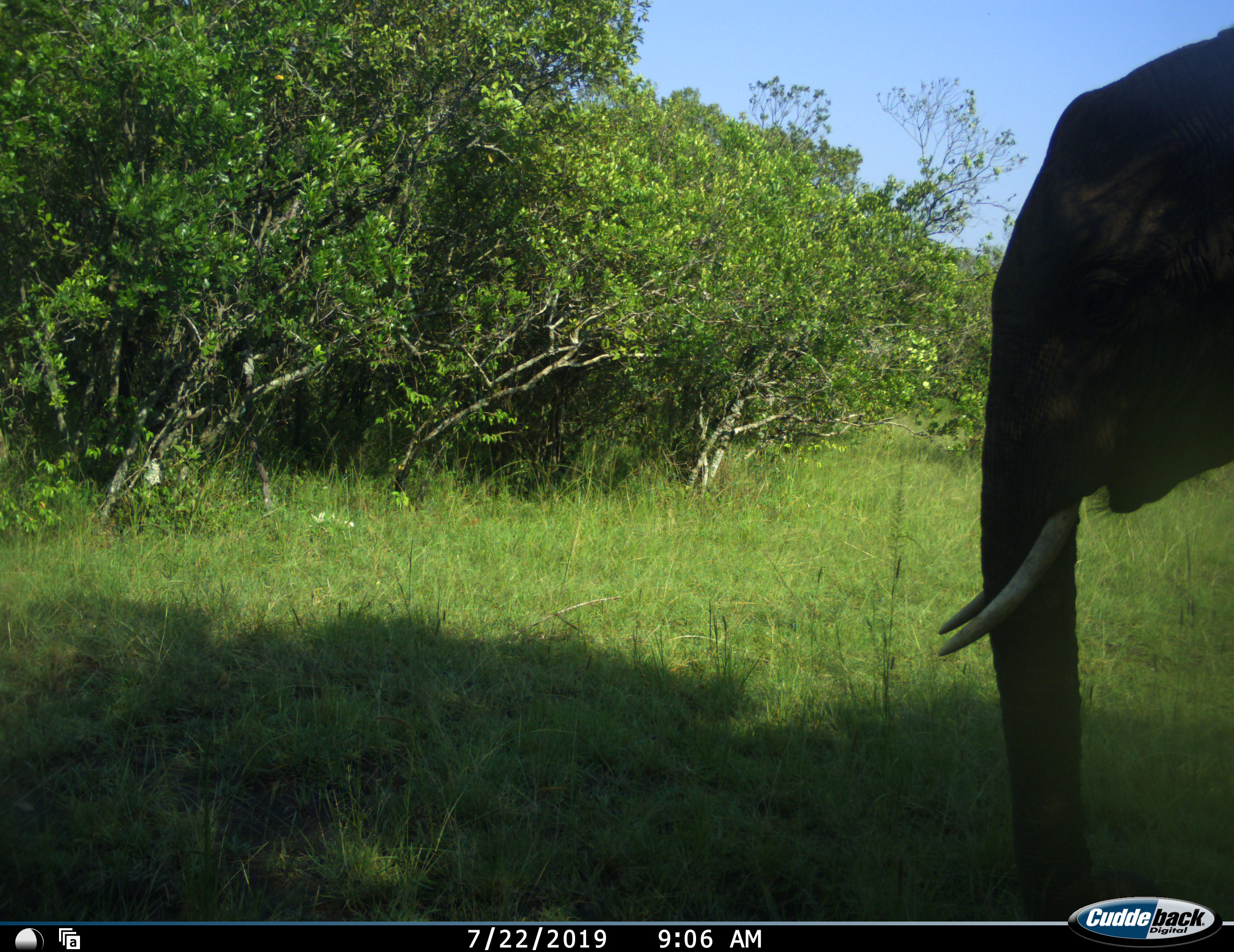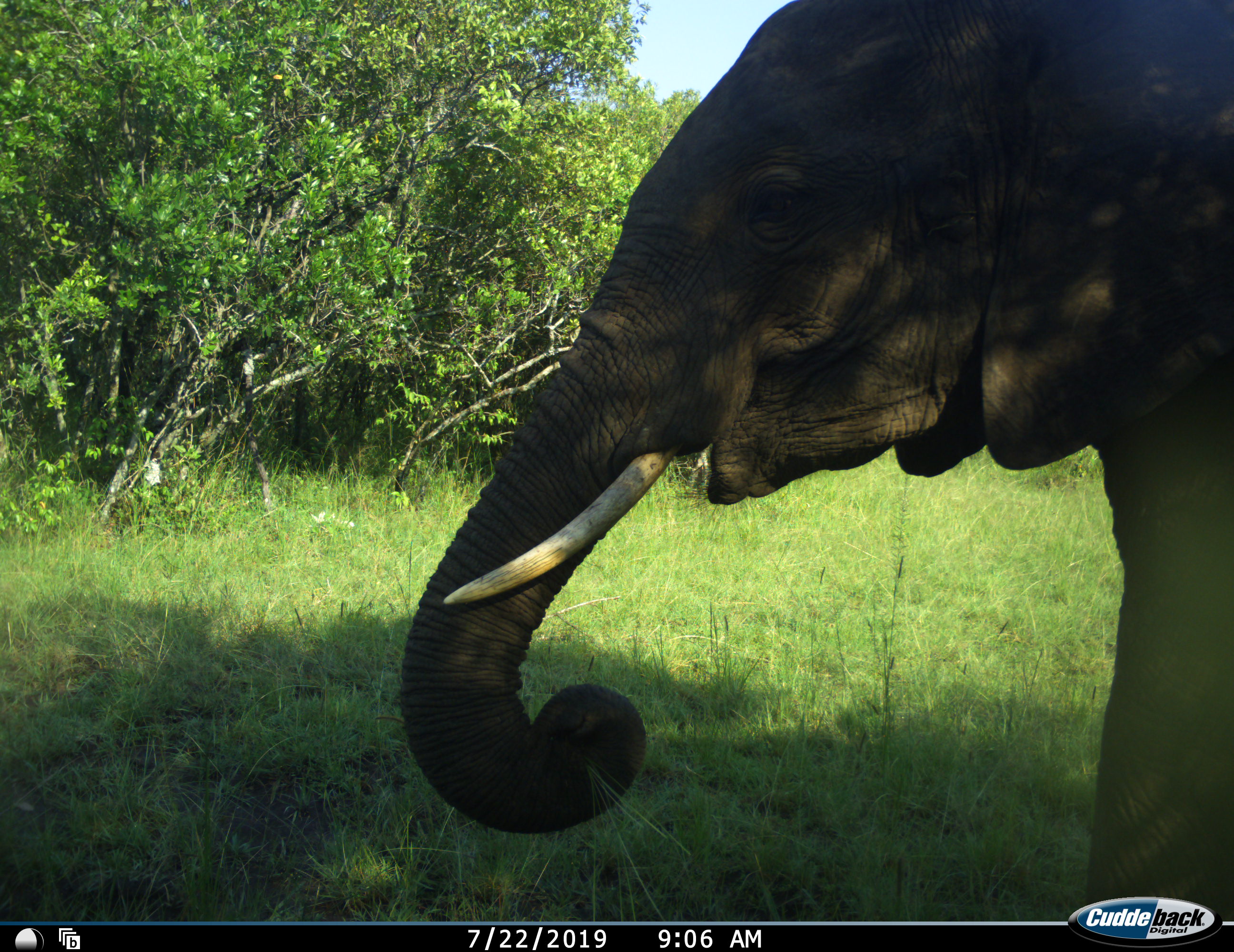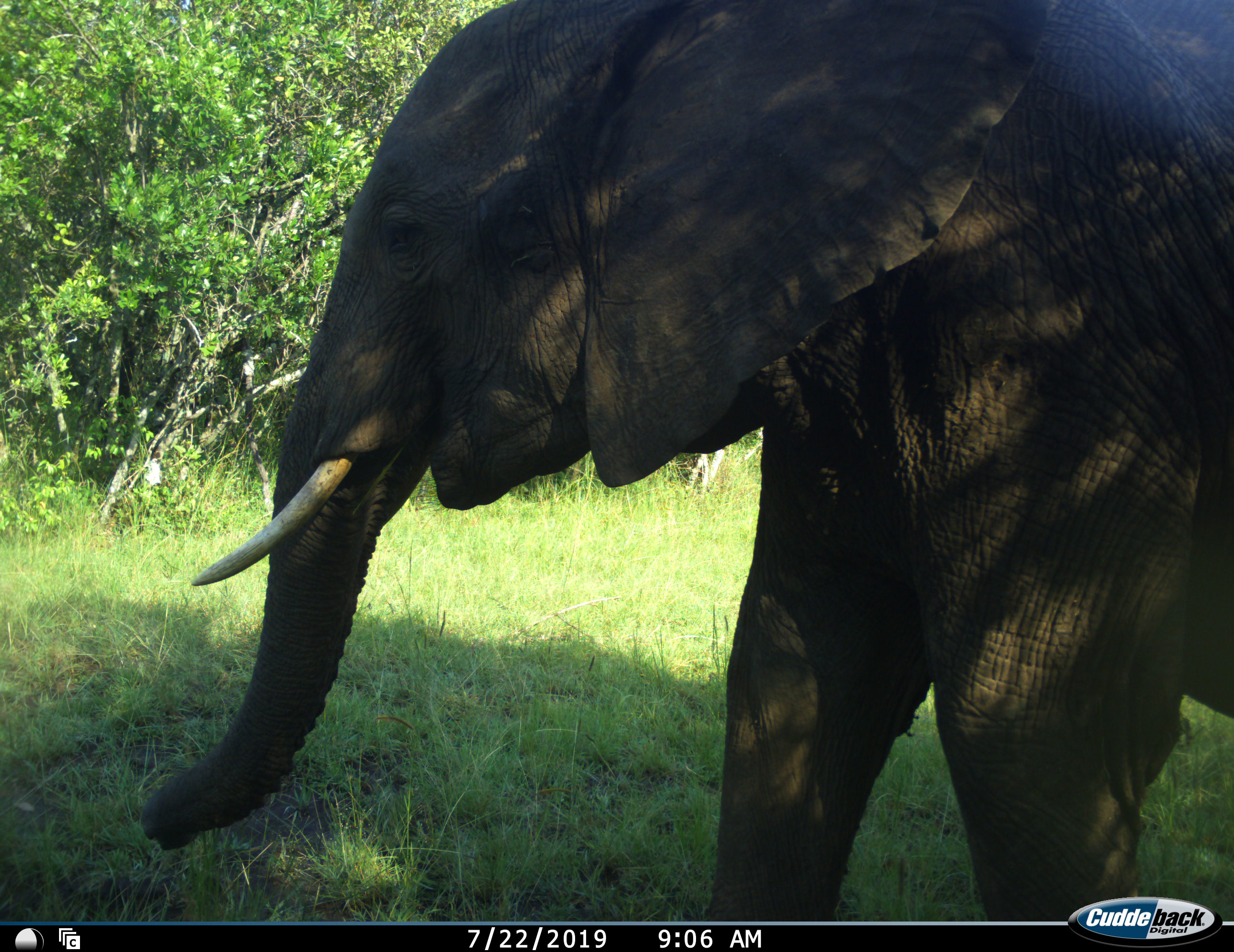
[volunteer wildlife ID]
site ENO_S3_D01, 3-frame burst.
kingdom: Animalia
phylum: Chordata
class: Mammalia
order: Proboscidea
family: Elephantidae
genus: Loxodonta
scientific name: Loxodonta africana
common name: african bush elephant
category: elephant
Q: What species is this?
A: Elephant (african bush elephant) (Loxodonta africana).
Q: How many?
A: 1.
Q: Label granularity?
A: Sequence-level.